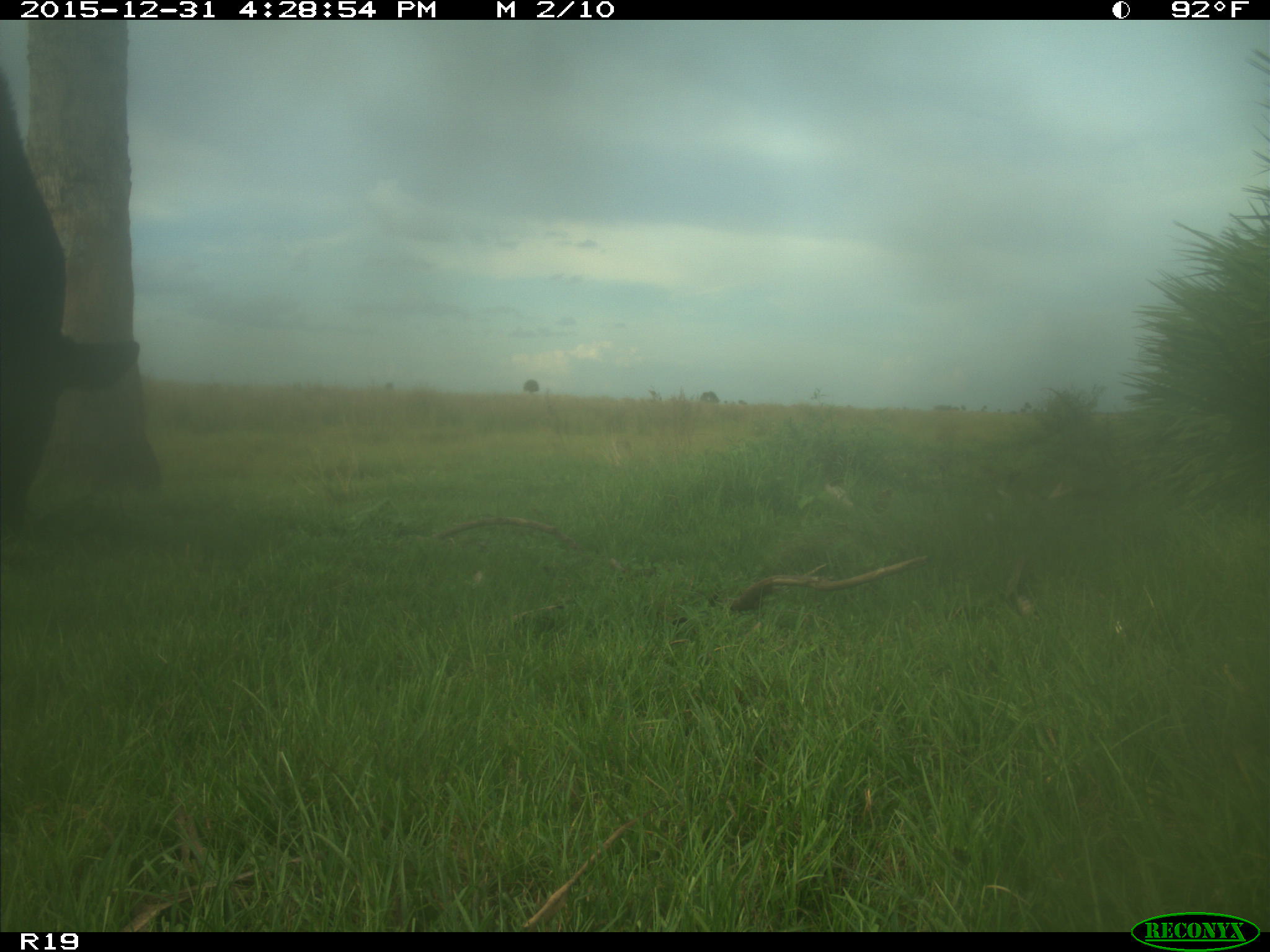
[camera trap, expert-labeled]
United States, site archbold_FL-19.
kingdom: Animalia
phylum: Chordata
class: Mammalia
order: Artiodactyla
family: Bovidae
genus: Bos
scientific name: Bos taurus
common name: domestic cow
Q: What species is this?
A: Bos taurus (domestic cow).